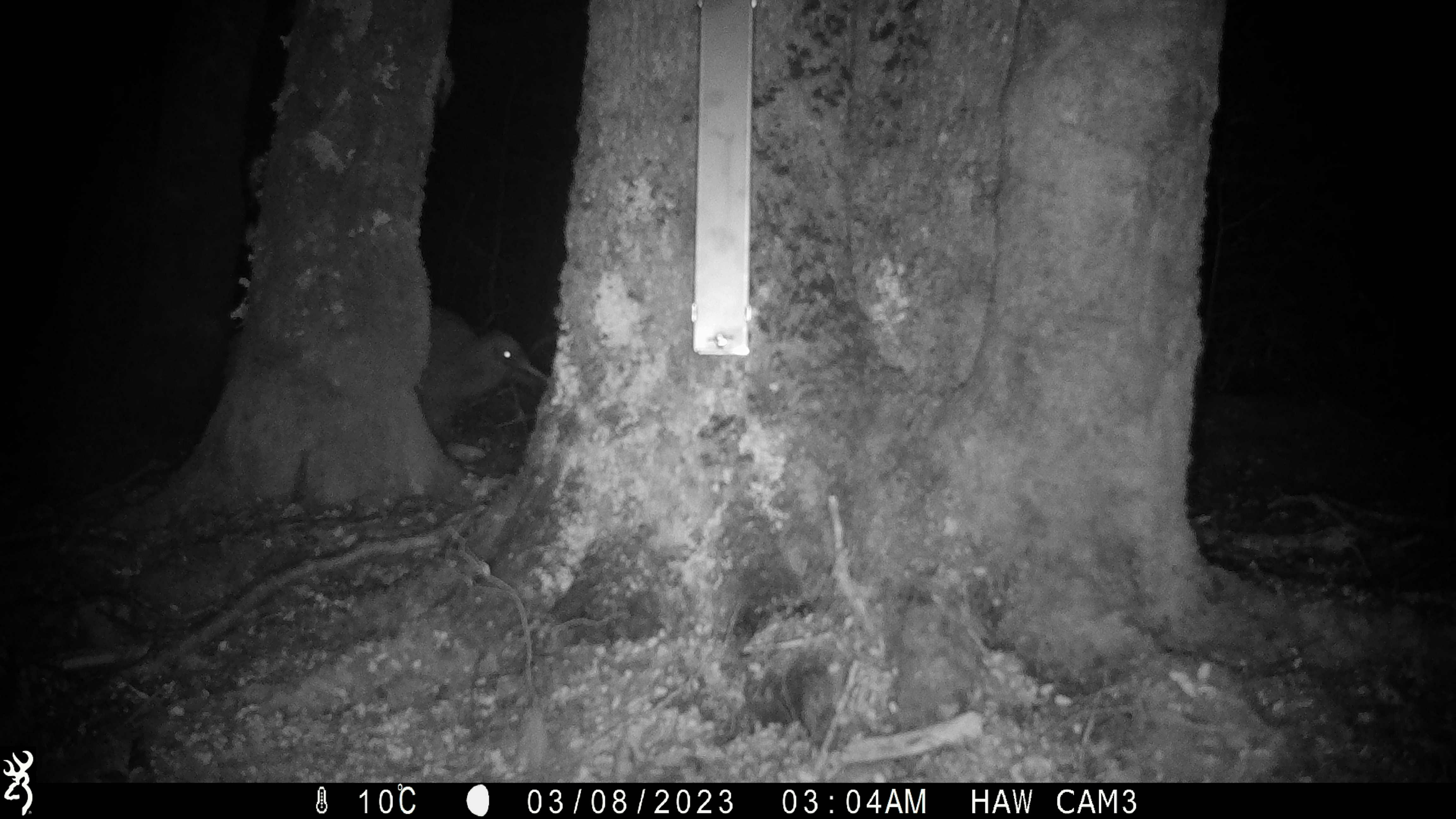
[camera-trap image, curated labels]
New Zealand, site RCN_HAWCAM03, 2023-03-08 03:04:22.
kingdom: Animalia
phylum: Chordata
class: Aves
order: Apterygiformes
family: Apterygidae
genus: Apteryx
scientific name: Apteryx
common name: kiwi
Kiwi (Apteryx).